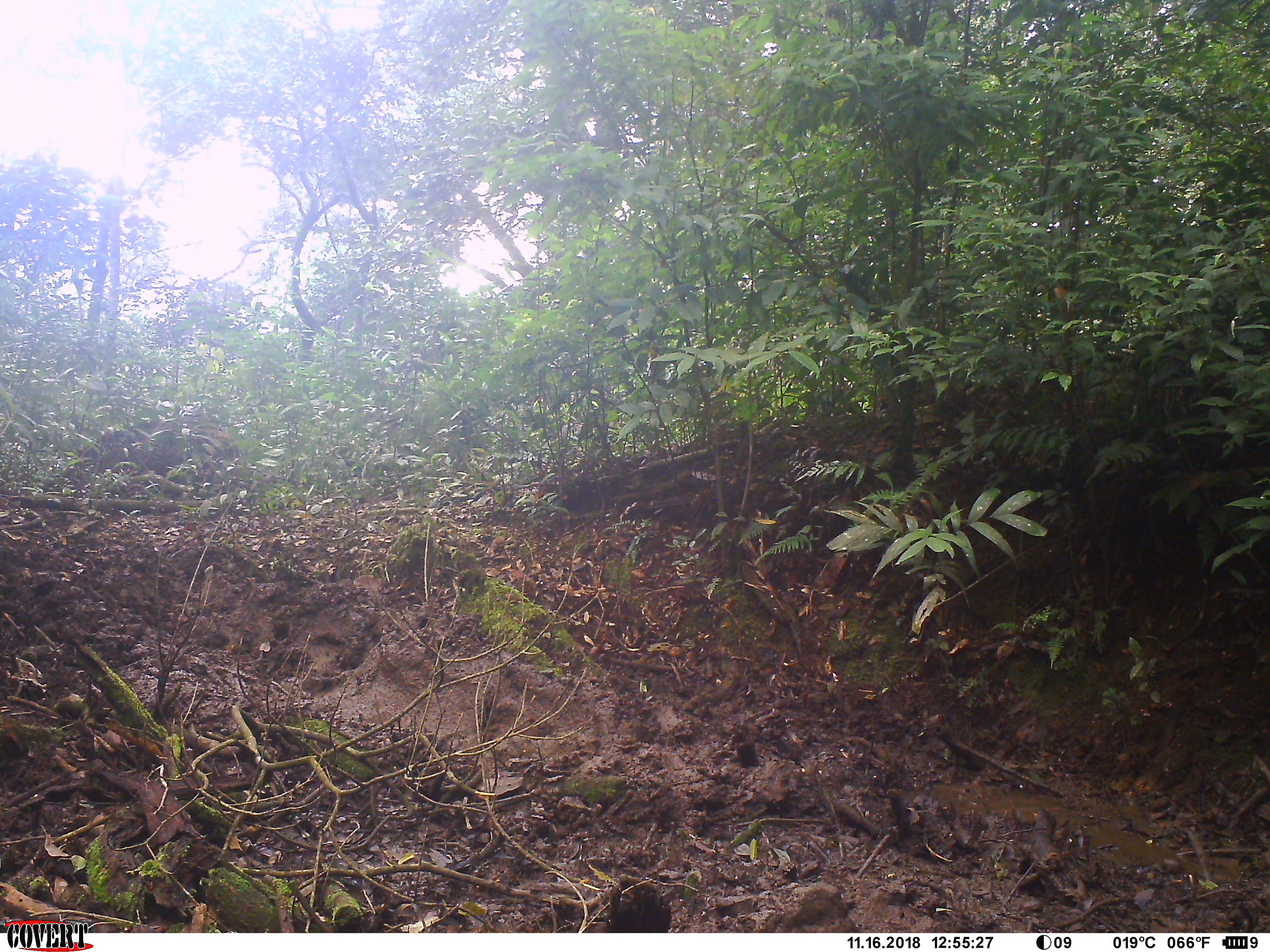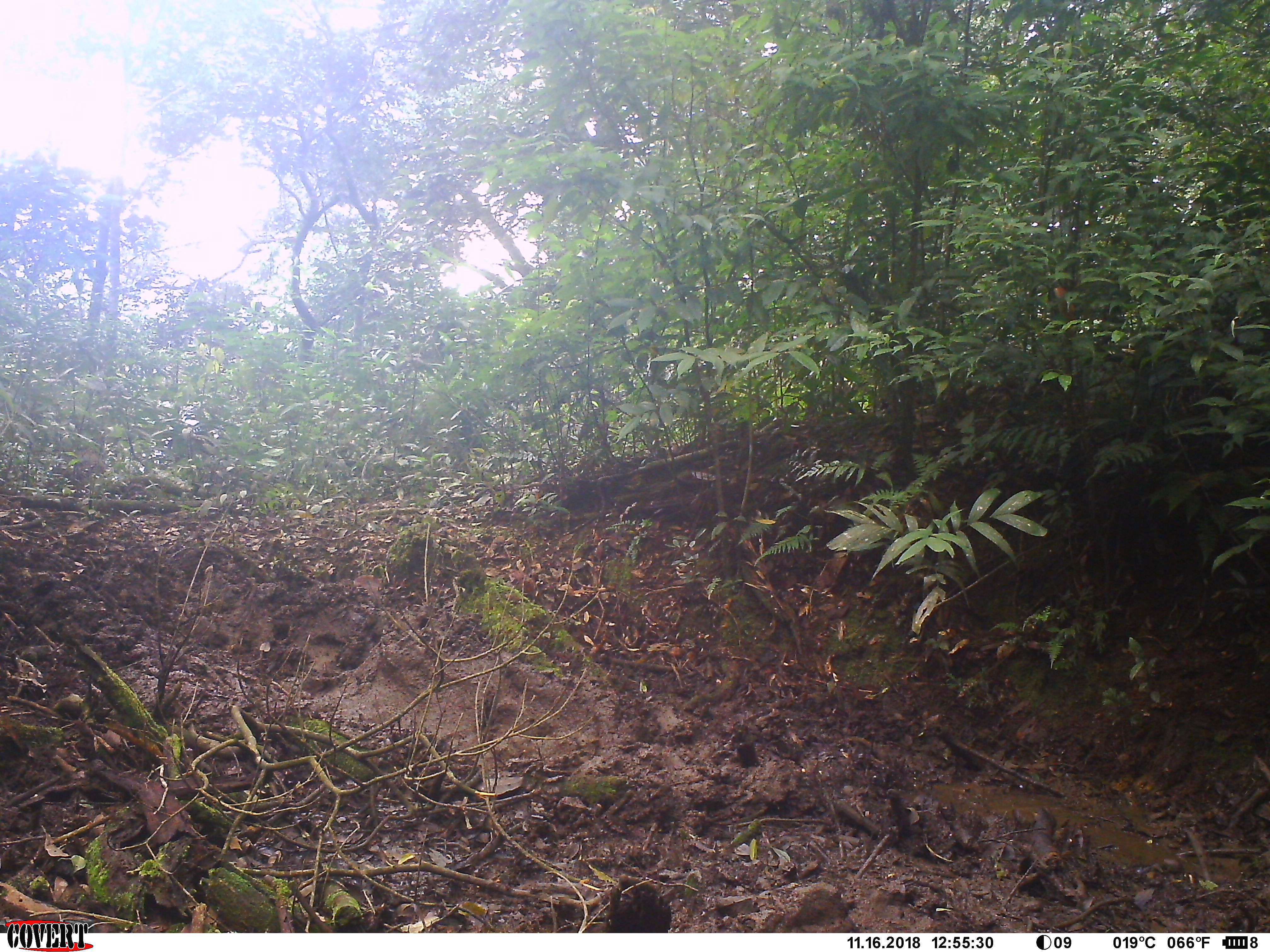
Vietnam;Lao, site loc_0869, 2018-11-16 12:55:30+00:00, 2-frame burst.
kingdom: Animalia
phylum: Chordata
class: Mammalia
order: Artiodactyla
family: Suidae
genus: Sus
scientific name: Sus scrofa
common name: eurasian wild pig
Eurasian wild pig (Sus scrofa). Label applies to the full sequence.